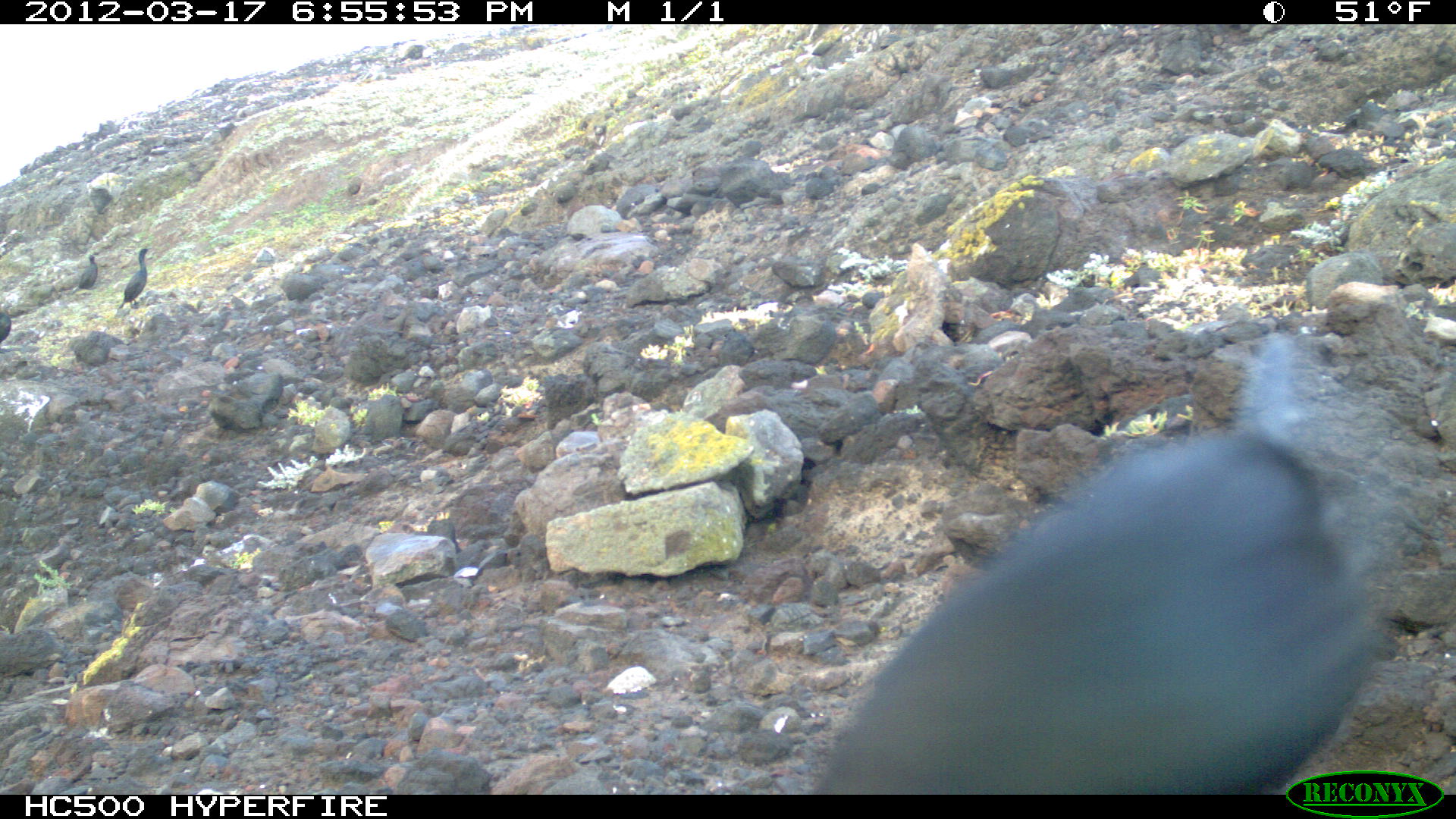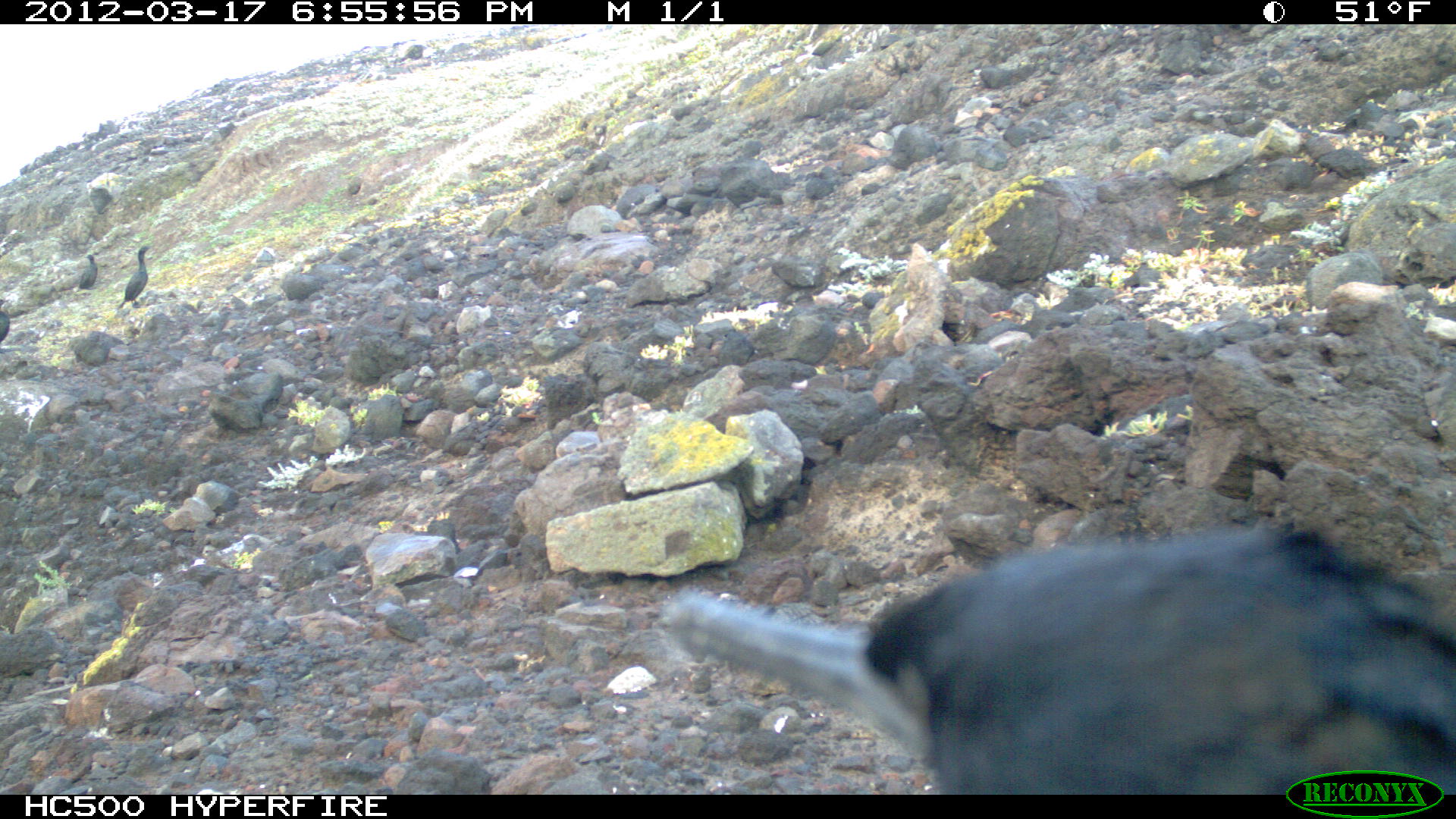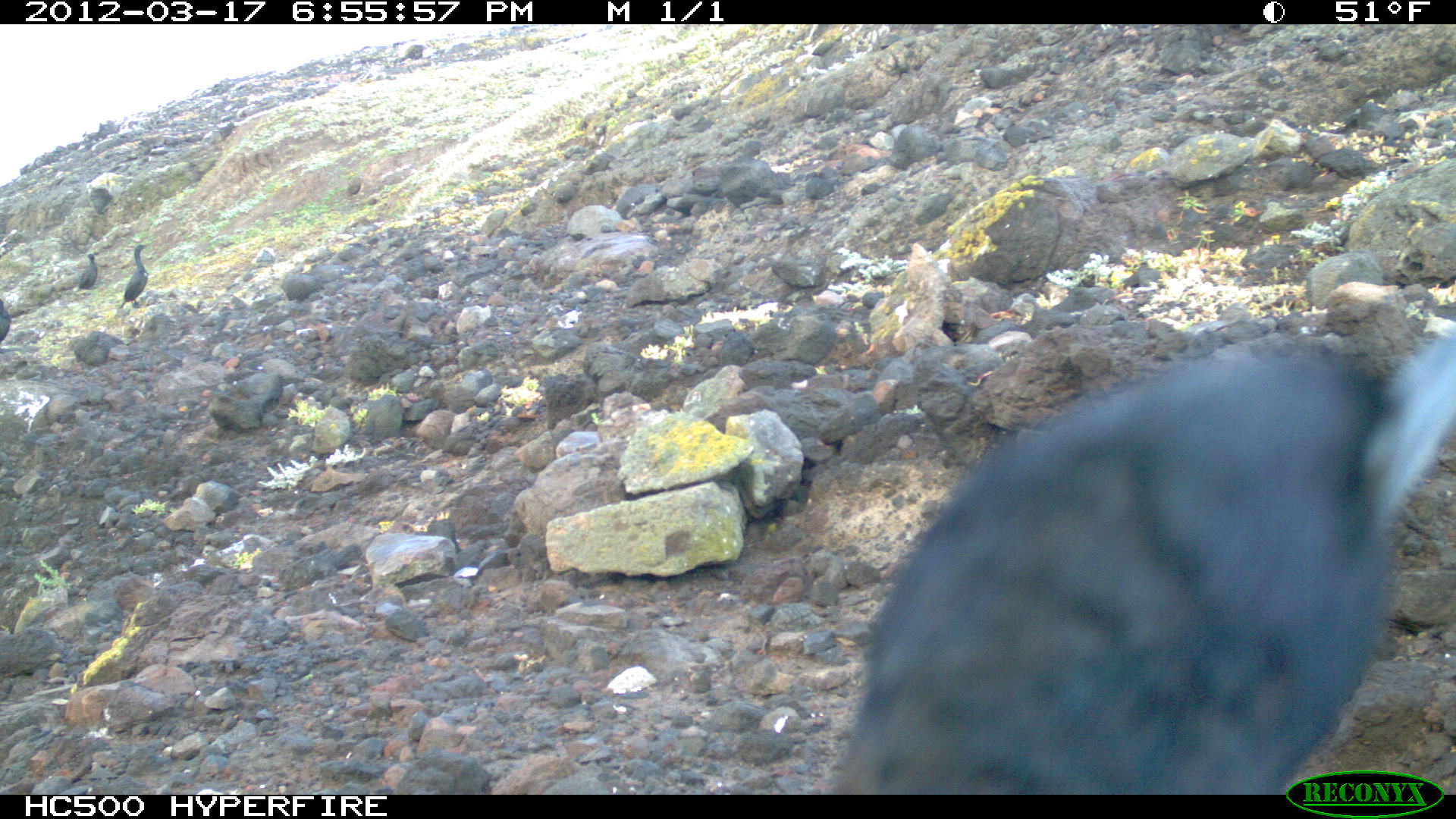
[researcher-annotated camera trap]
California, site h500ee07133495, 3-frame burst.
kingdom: Animalia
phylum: Chordata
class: Aves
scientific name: Aves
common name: bird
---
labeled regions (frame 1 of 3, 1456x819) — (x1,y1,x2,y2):
bird: (807,329,1404,792); (113,247,152,314); (70,253,98,295); (0,309,14,354)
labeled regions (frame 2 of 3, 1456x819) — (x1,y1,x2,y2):
bird: (660,522,1455,792); (117,245,153,310); (77,254,98,290); (0,298,10,344)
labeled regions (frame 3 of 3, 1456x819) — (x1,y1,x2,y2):
bird: (827,328,1455,789); (117,244,147,307); (76,253,98,292); (0,299,11,343)